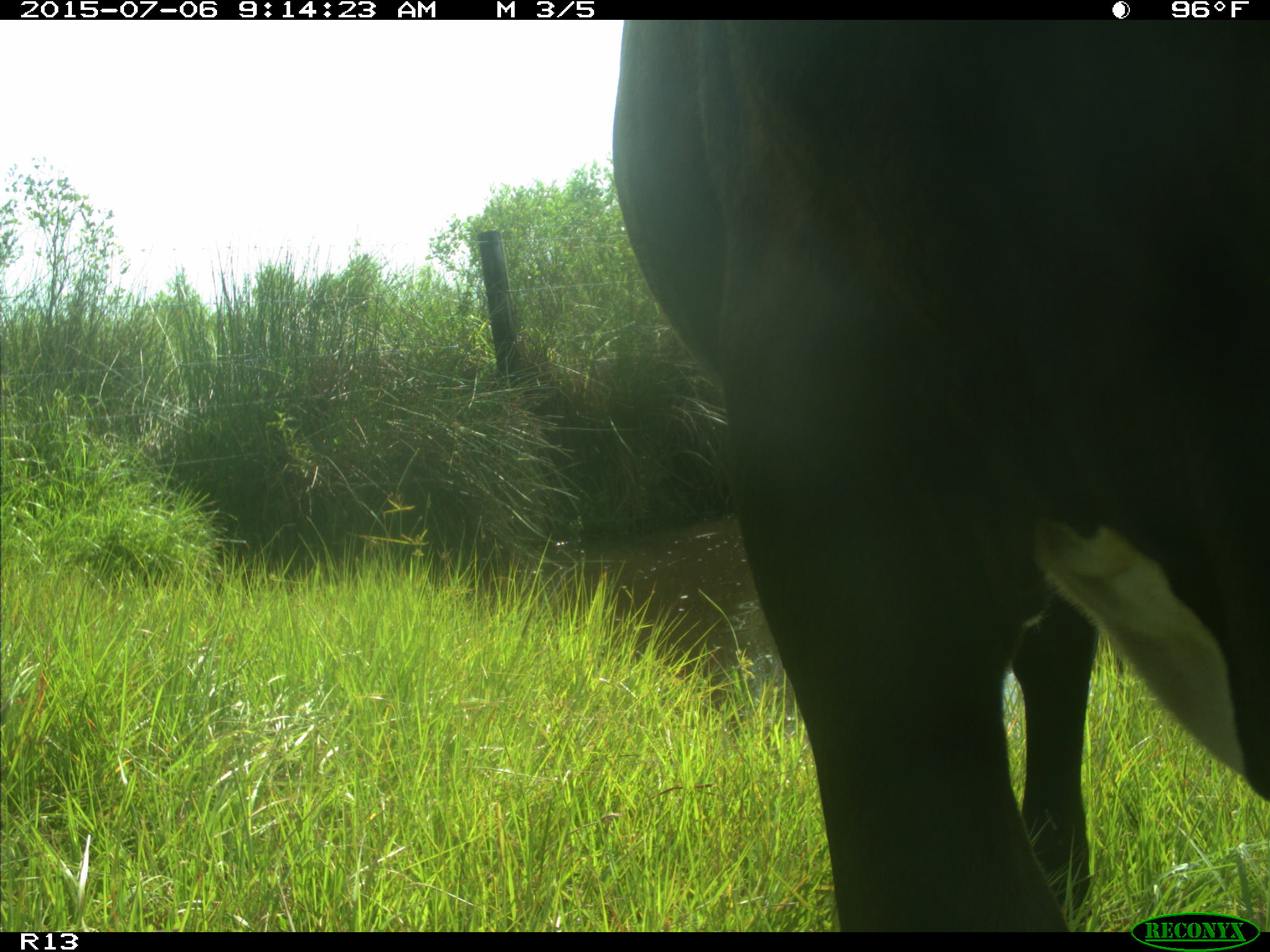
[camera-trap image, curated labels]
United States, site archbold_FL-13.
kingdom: Animalia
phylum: Chordata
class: Mammalia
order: Artiodactyla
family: Bovidae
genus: Bos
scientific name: Bos taurus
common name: domestic cow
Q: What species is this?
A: Bos taurus (domestic cow).